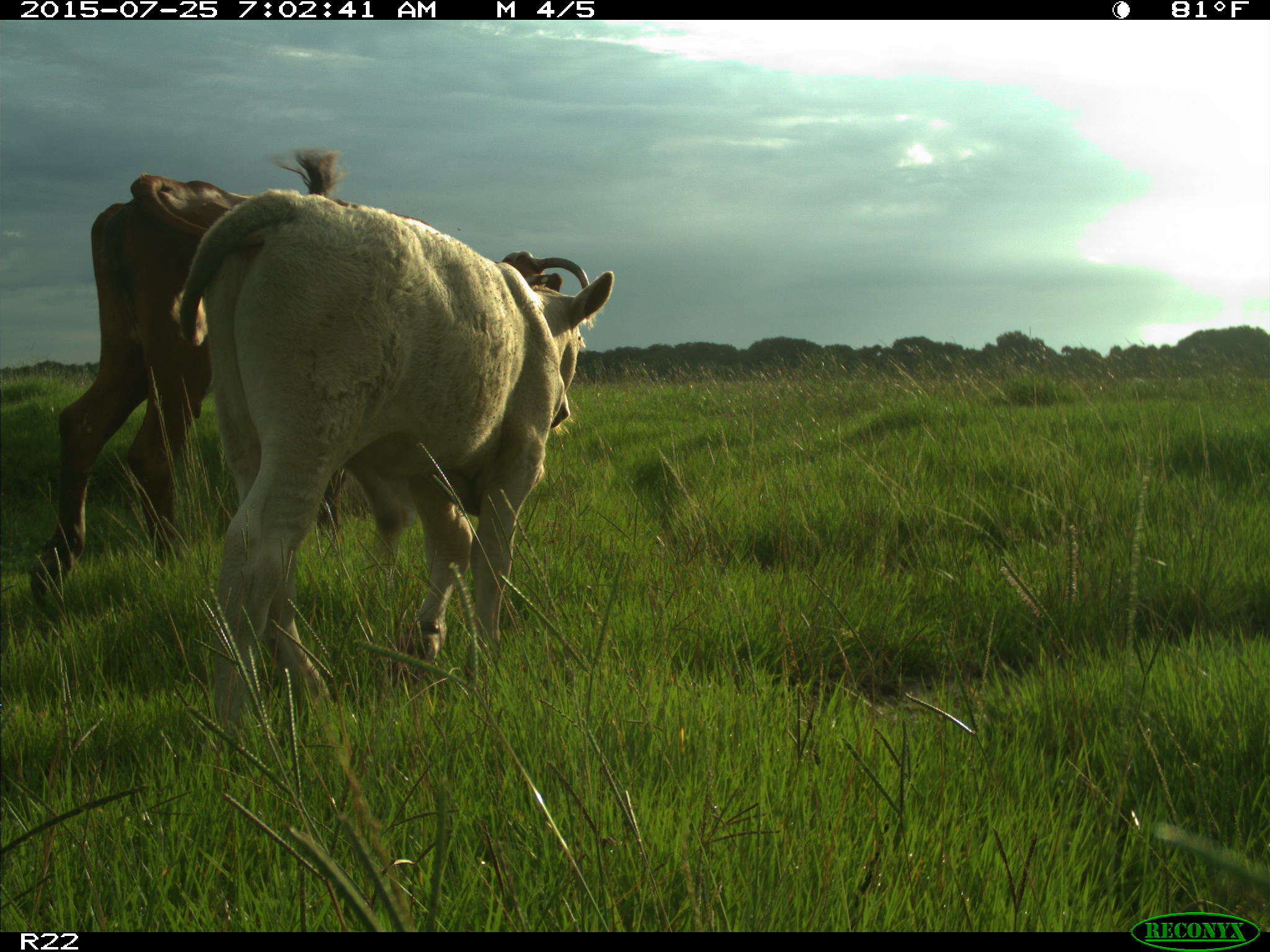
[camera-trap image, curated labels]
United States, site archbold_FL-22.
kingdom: Animalia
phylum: Chordata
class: Mammalia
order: Artiodactyla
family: Bovidae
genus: Bos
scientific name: Bos taurus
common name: domestic cow